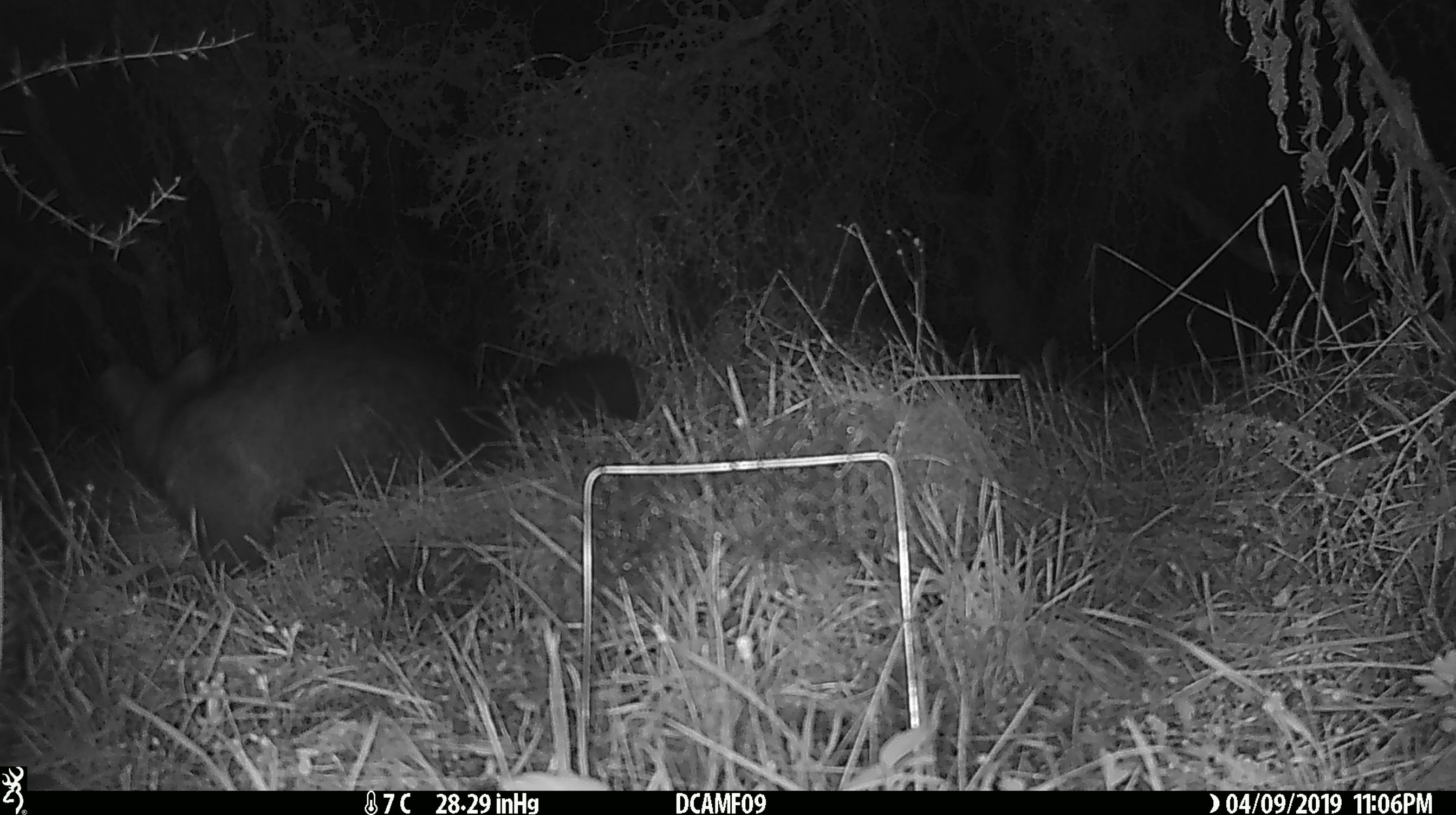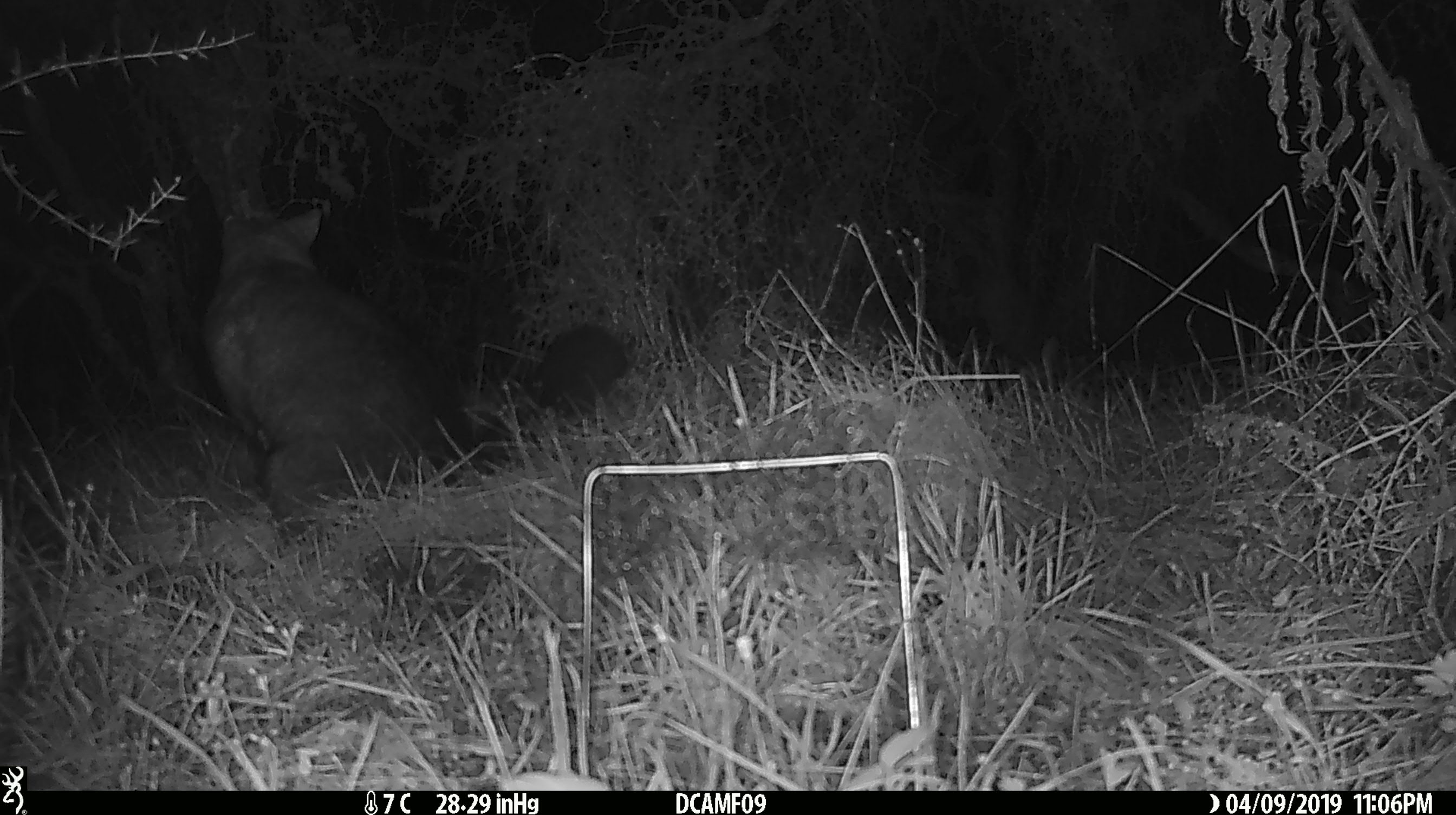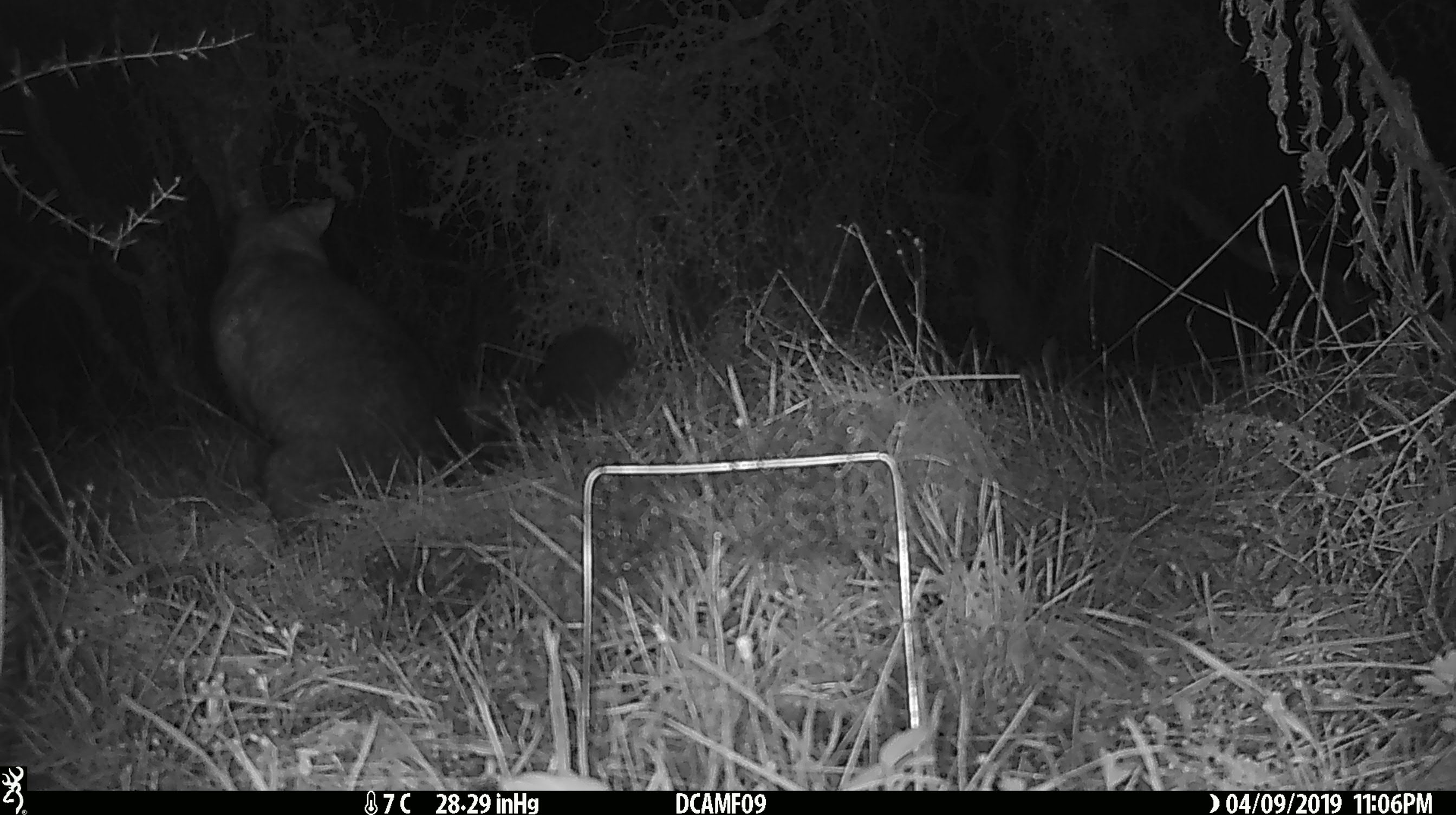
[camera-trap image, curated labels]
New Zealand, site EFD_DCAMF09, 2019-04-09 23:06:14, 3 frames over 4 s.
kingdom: Animalia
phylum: Chordata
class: Mammalia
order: Diprotodontia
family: Phalangeridae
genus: Trichosurus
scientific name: Trichosurus vulpecula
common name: common brushtail possum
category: possum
Possum (common brushtail possum) (Trichosurus vulpecula).